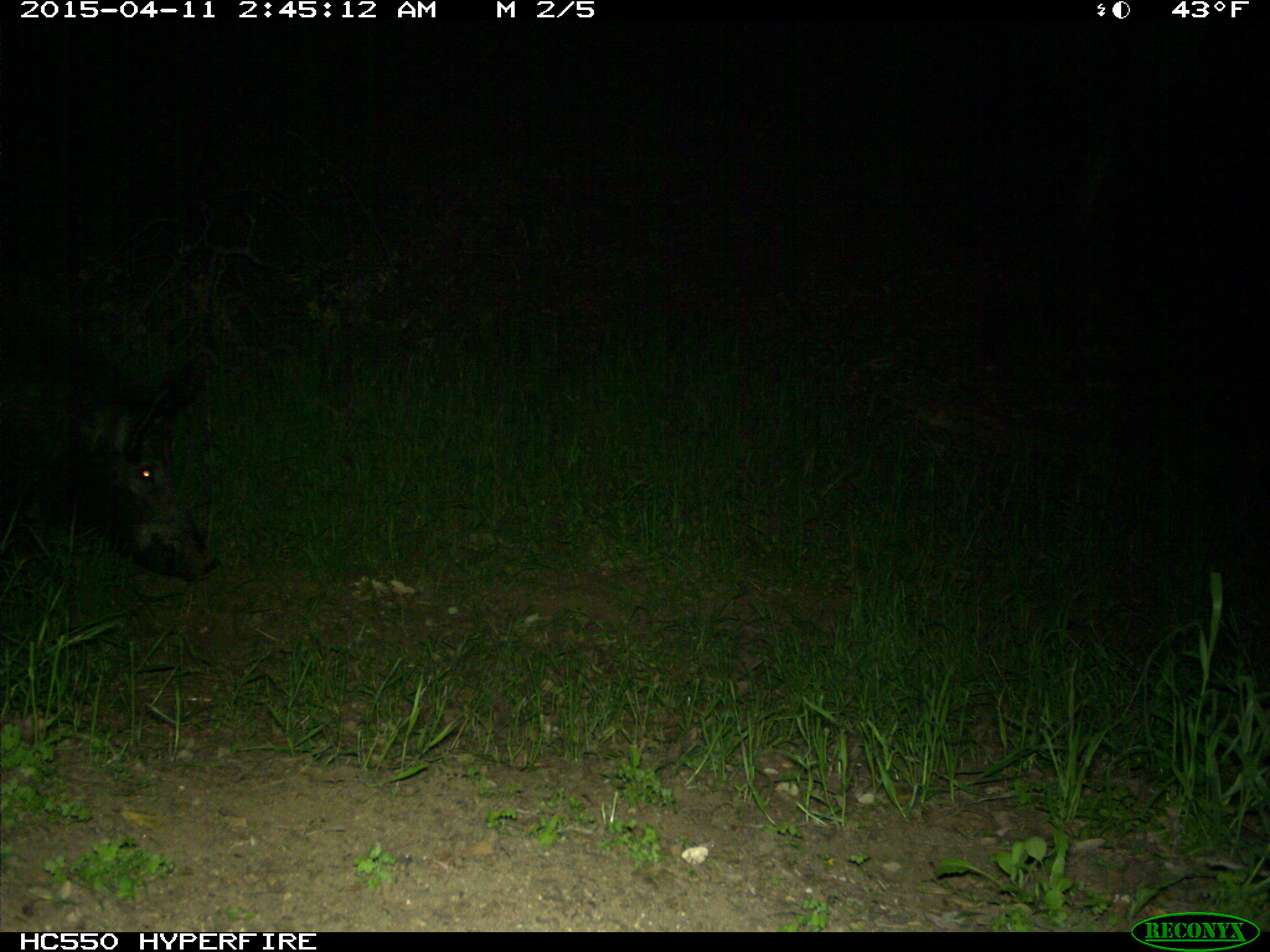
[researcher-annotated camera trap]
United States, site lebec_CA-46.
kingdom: Animalia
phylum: Chordata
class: Mammalia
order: Artiodactyla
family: Suidae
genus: Sus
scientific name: Sus scrofa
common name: wild boar